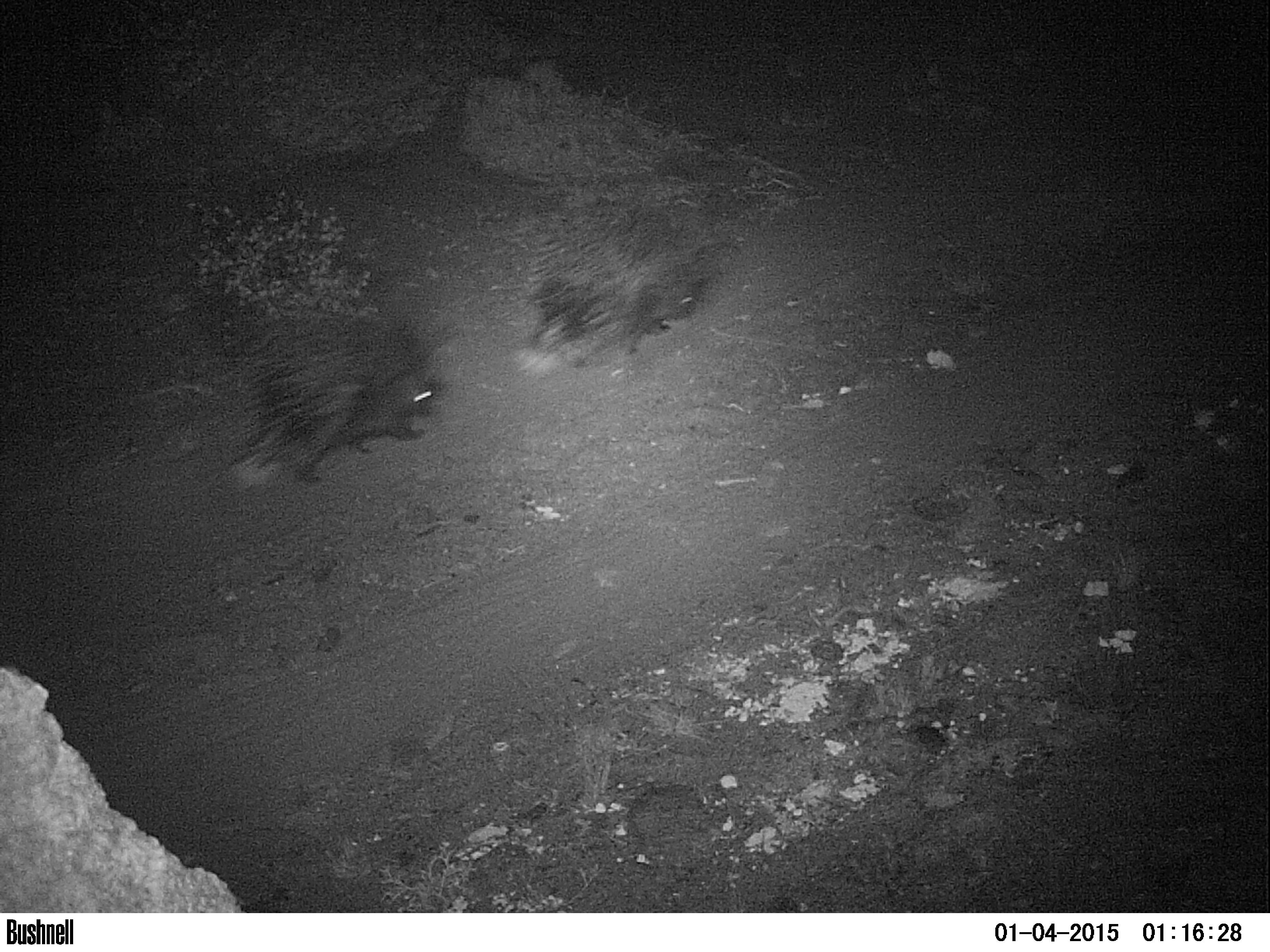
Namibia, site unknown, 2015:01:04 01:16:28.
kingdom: Animalia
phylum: Chordata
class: Mammalia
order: Rodentia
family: Hystricidae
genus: Hystrix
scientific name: Hystrix africaeaustralis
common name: cape porcupine